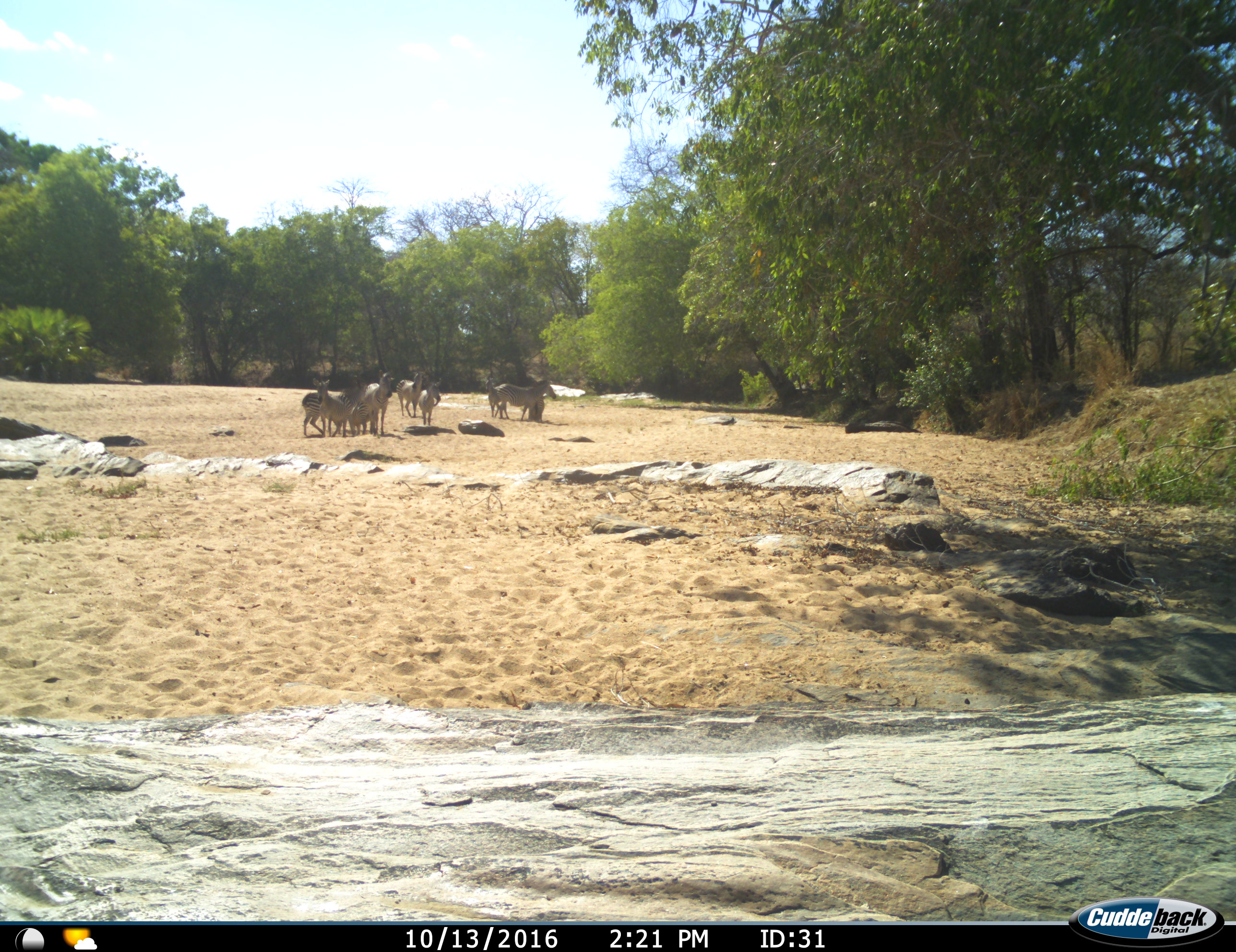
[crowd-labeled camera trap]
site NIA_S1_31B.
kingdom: Animalia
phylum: Chordata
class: Mammalia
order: Perissodactyla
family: Equidae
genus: Equus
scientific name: Equus quagga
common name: plains zebra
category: zebraplains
Zebraplains (plains zebra) (Equus quagga), count 9. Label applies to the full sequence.